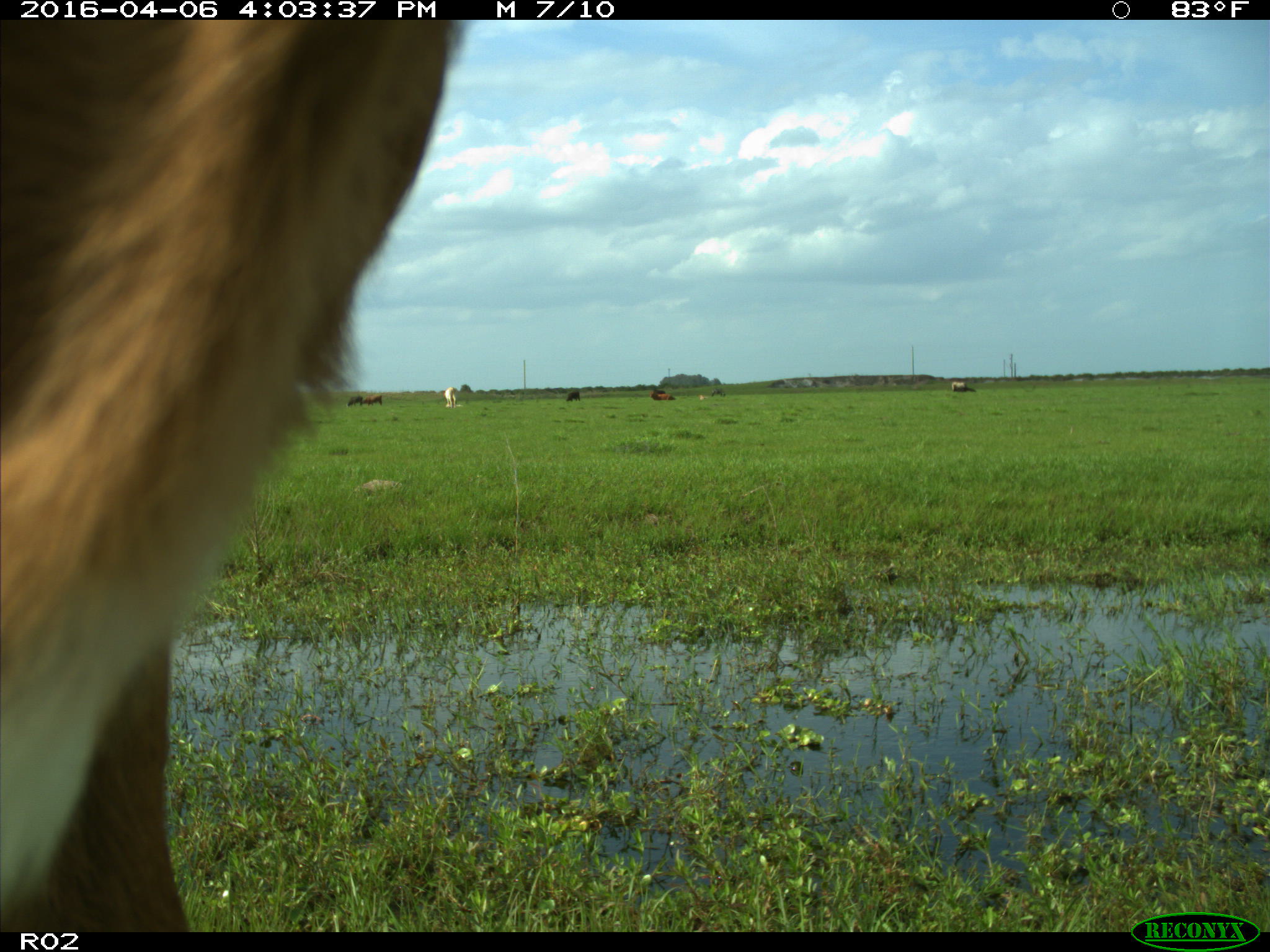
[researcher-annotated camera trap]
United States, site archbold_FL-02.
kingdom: Animalia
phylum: Chordata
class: Mammalia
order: Artiodactyla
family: Bovidae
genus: Bos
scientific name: Bos taurus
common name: domestic cow